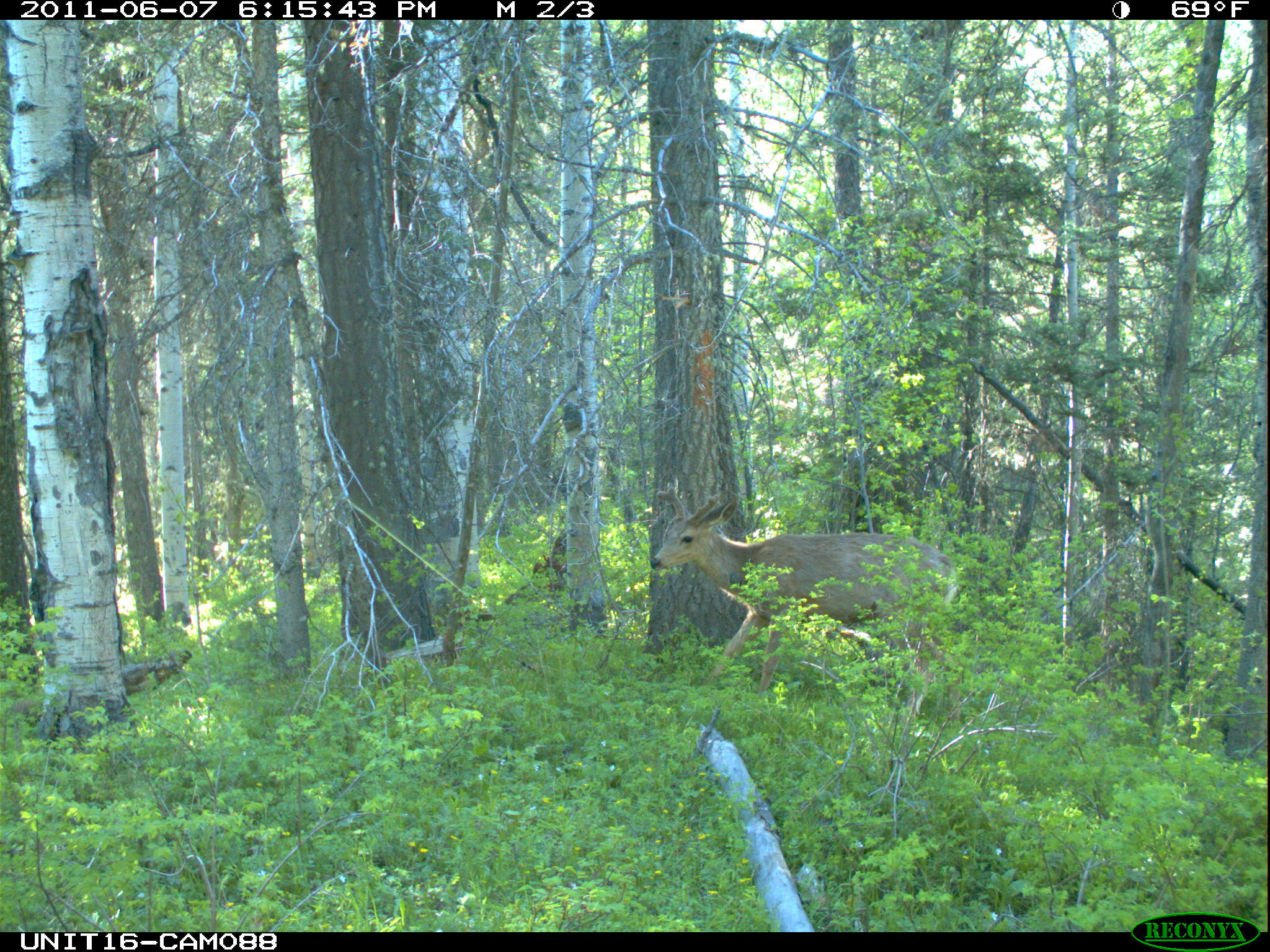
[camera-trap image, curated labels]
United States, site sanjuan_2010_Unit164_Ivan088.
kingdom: Animalia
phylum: Chordata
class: Mammalia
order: Artiodactyla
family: Cervidae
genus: Odocoileus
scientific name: Odocoileus hemionus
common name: mule deer